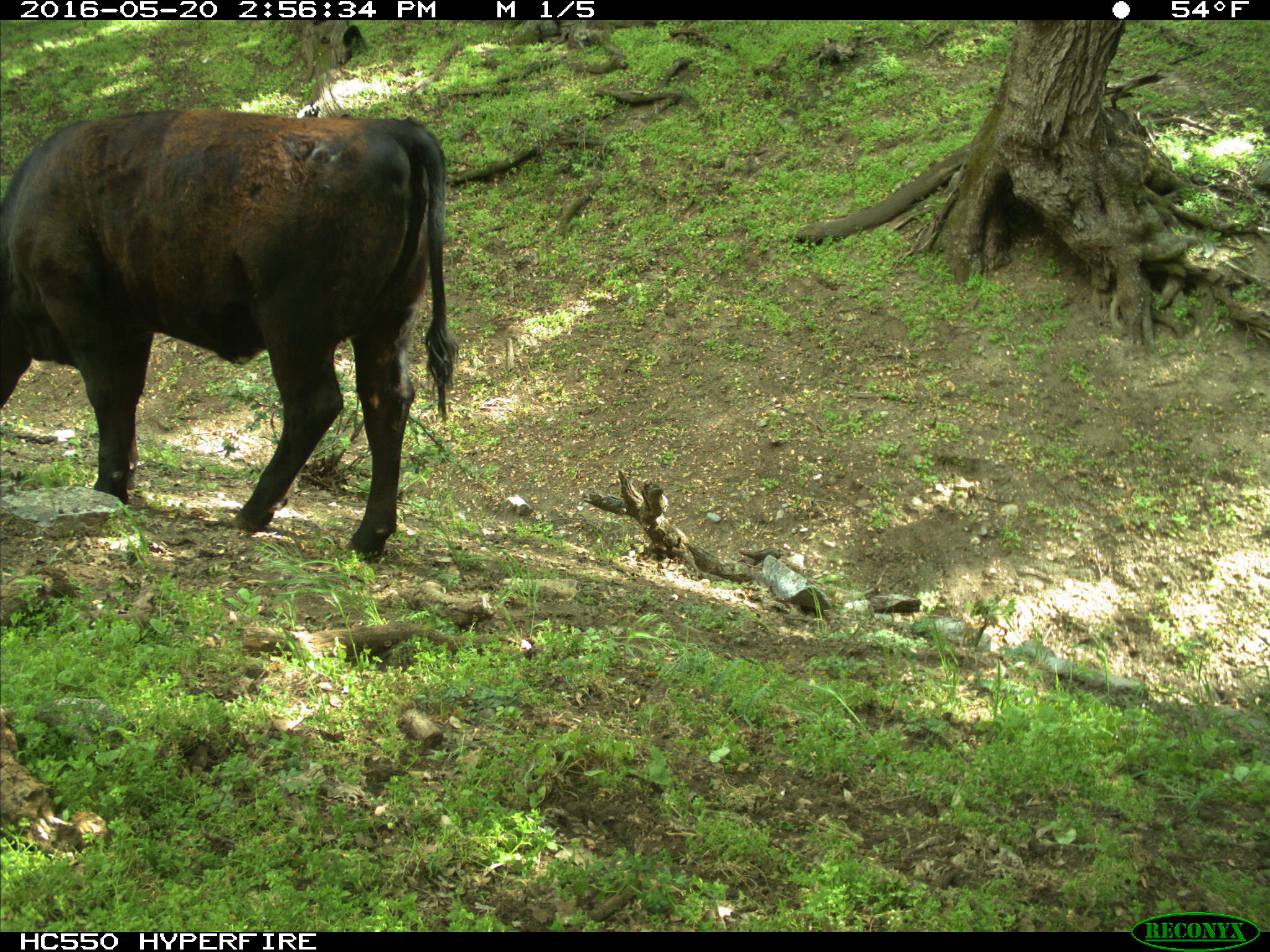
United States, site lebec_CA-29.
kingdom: Animalia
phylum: Chordata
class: Mammalia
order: Artiodactyla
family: Bovidae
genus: Bos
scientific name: Bos taurus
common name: domestic cow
Bos taurus (domestic cow).